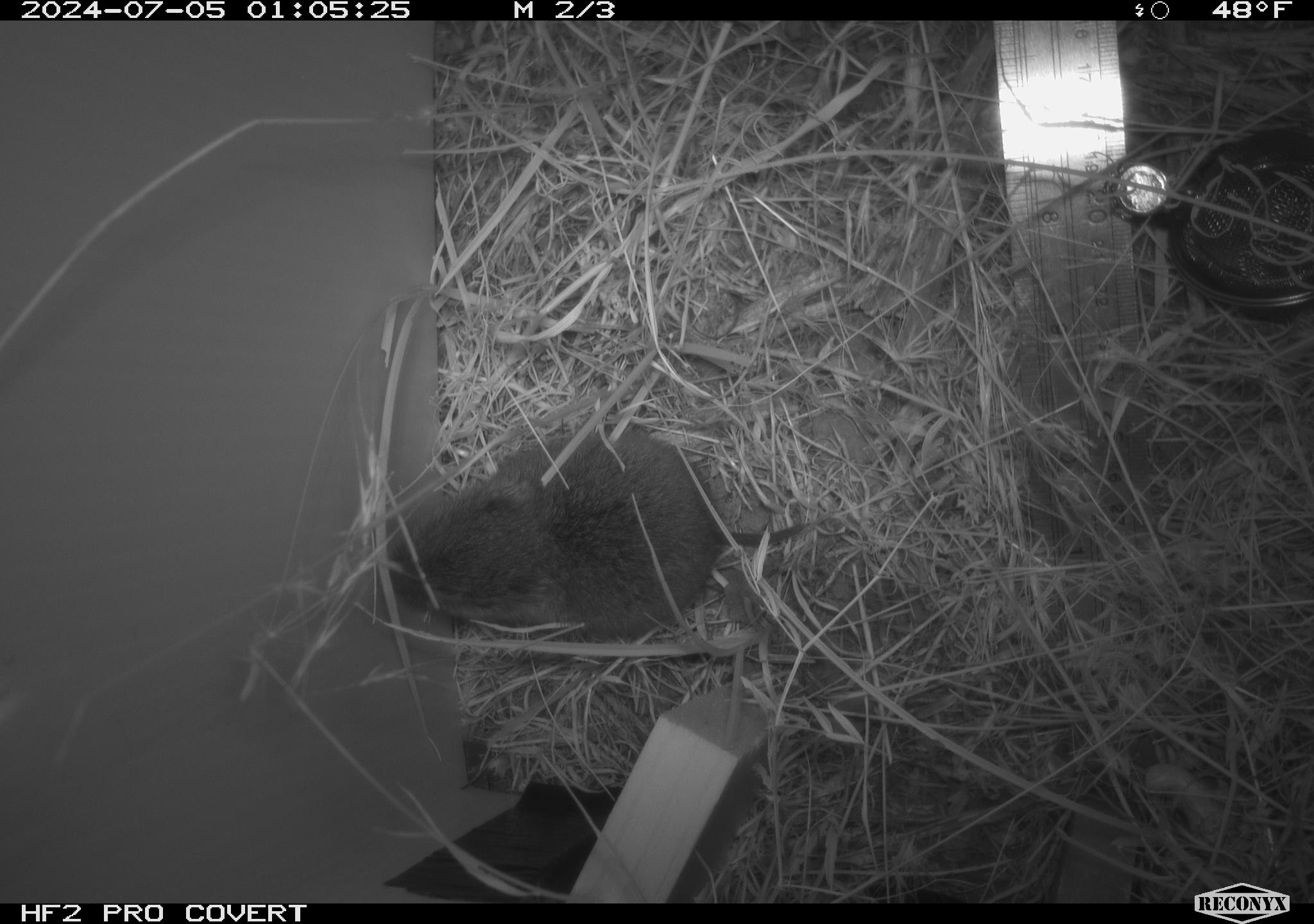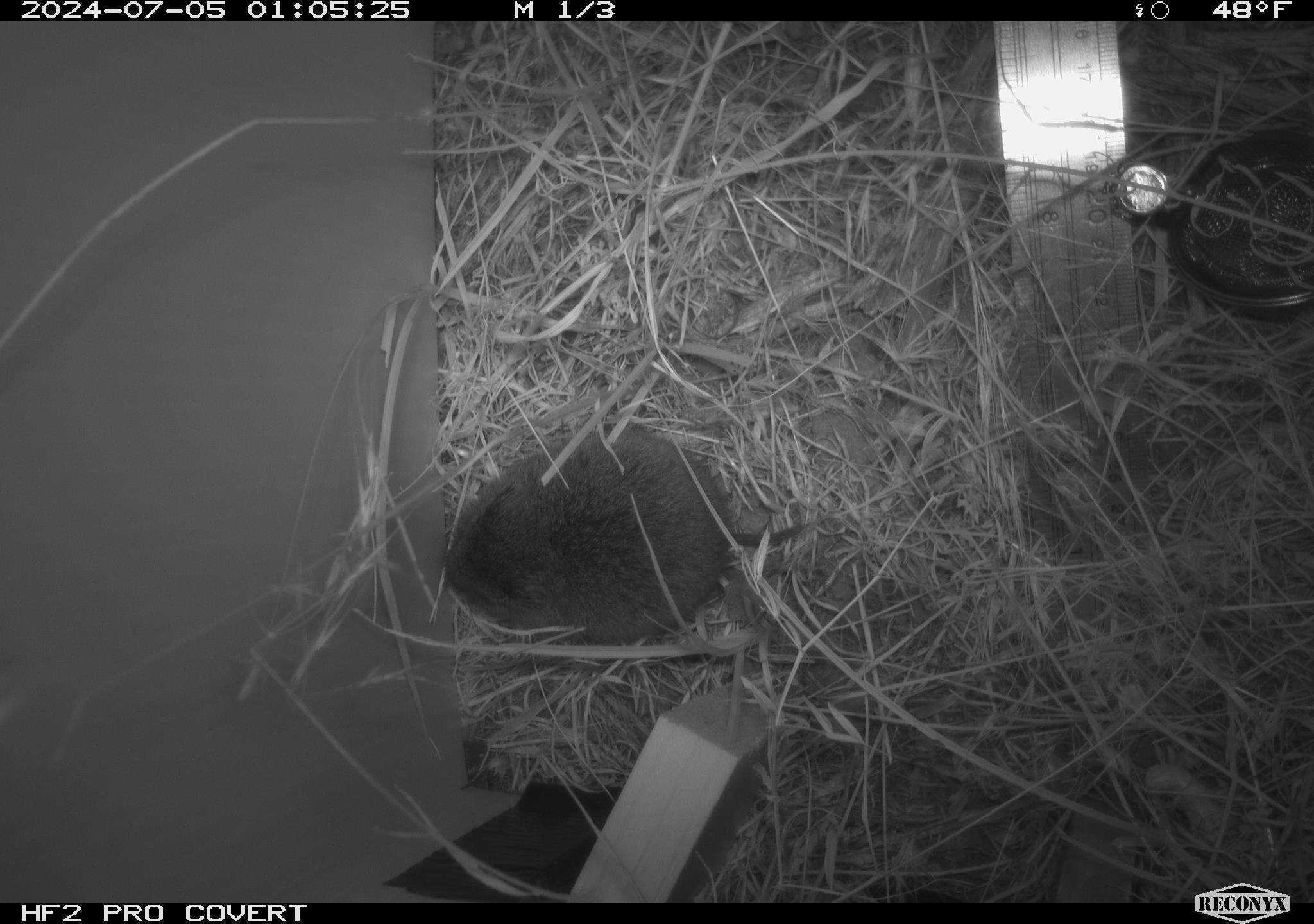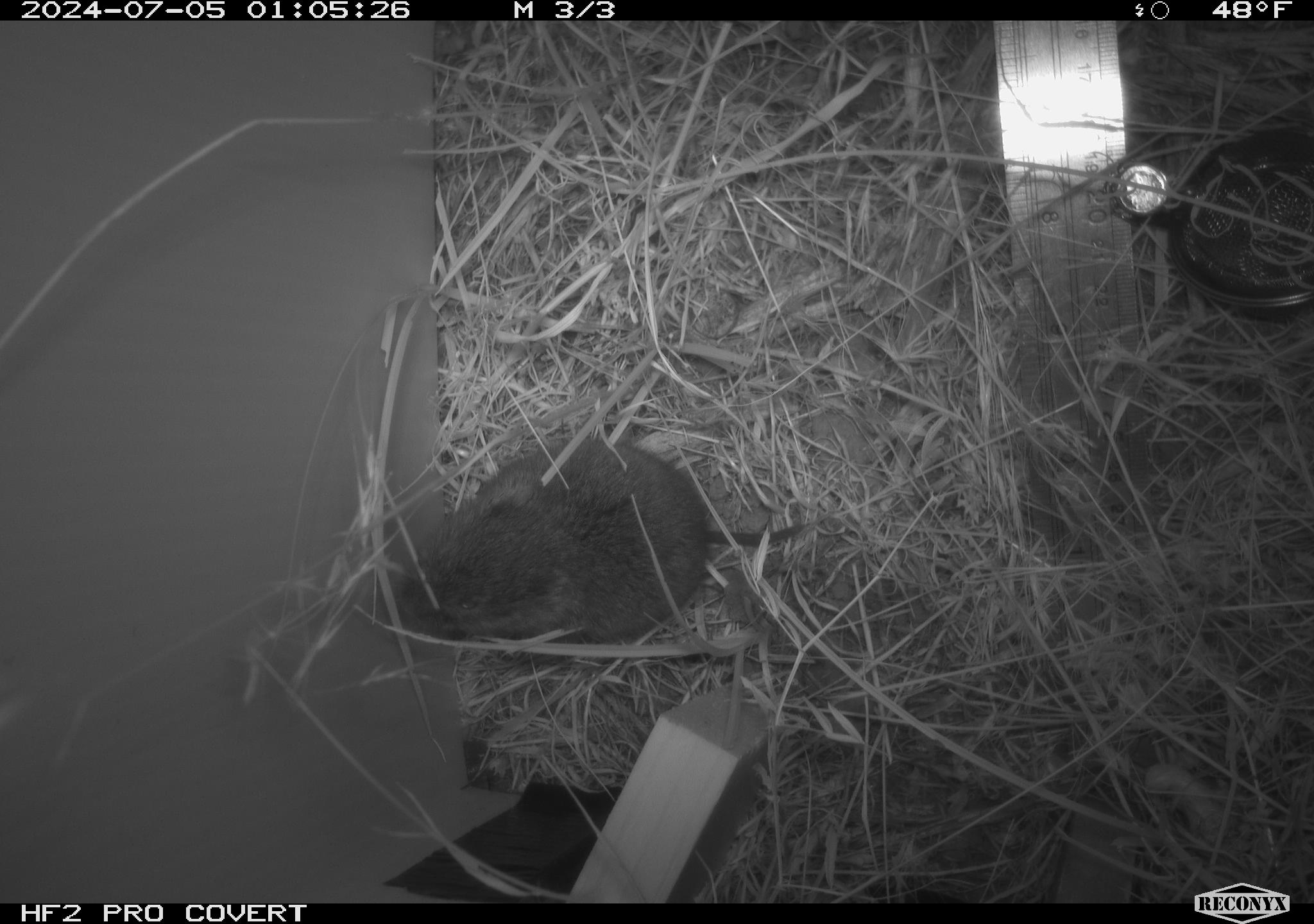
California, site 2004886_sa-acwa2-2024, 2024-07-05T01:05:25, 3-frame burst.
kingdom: Animalia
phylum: Chordata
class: Mammalia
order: Rodentia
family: Cricetidae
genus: Microtus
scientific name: Microtus californicus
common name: california vole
California vole (Microtus californicus).